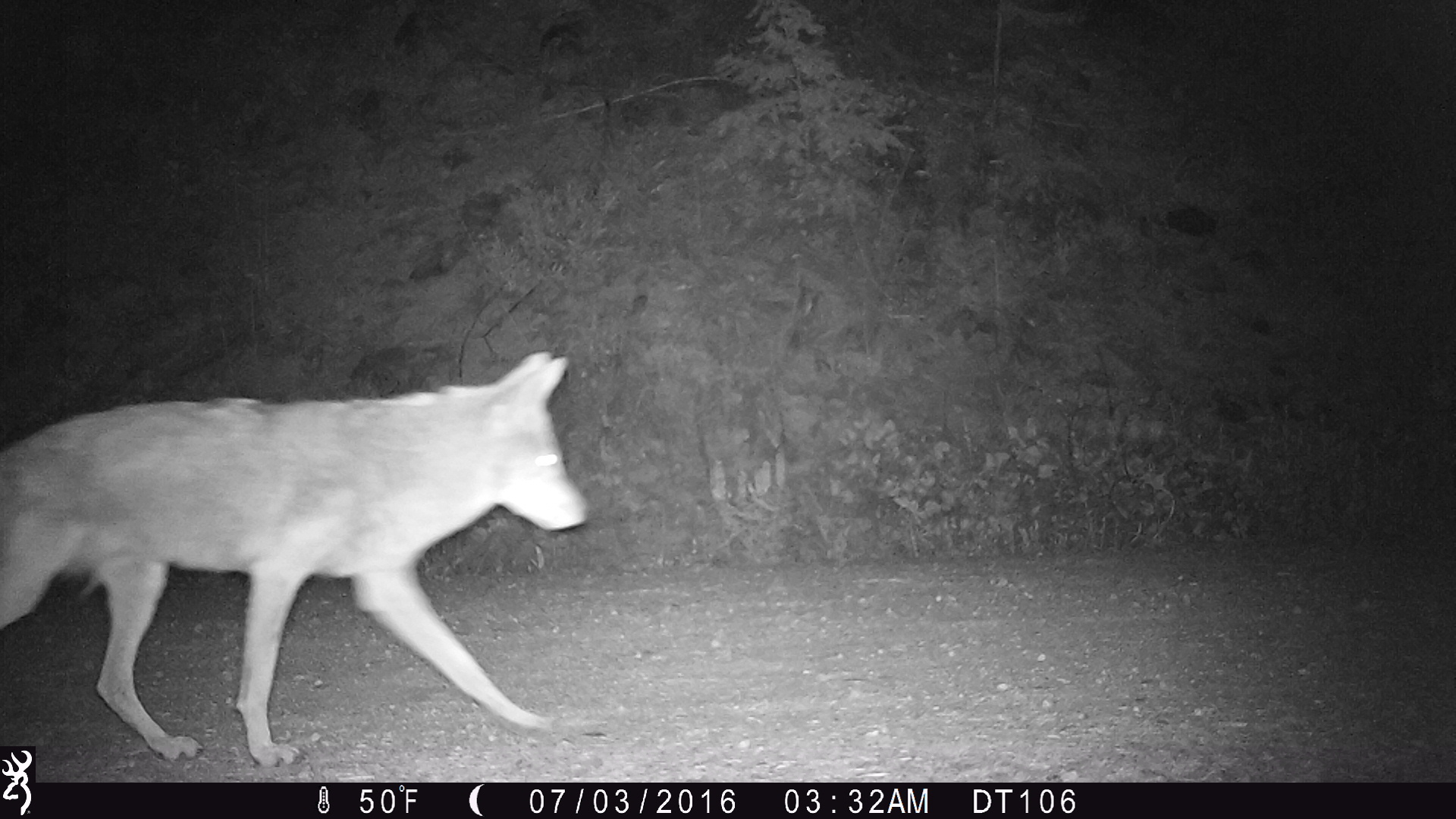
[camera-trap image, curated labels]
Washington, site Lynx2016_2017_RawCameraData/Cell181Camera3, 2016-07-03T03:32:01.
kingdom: Animalia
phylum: Chordata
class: Mammalia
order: Carnivora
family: Canidae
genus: Canis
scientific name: Canis latrans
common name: coyote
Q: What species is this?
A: Canis latrans (coyote).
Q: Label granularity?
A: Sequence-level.